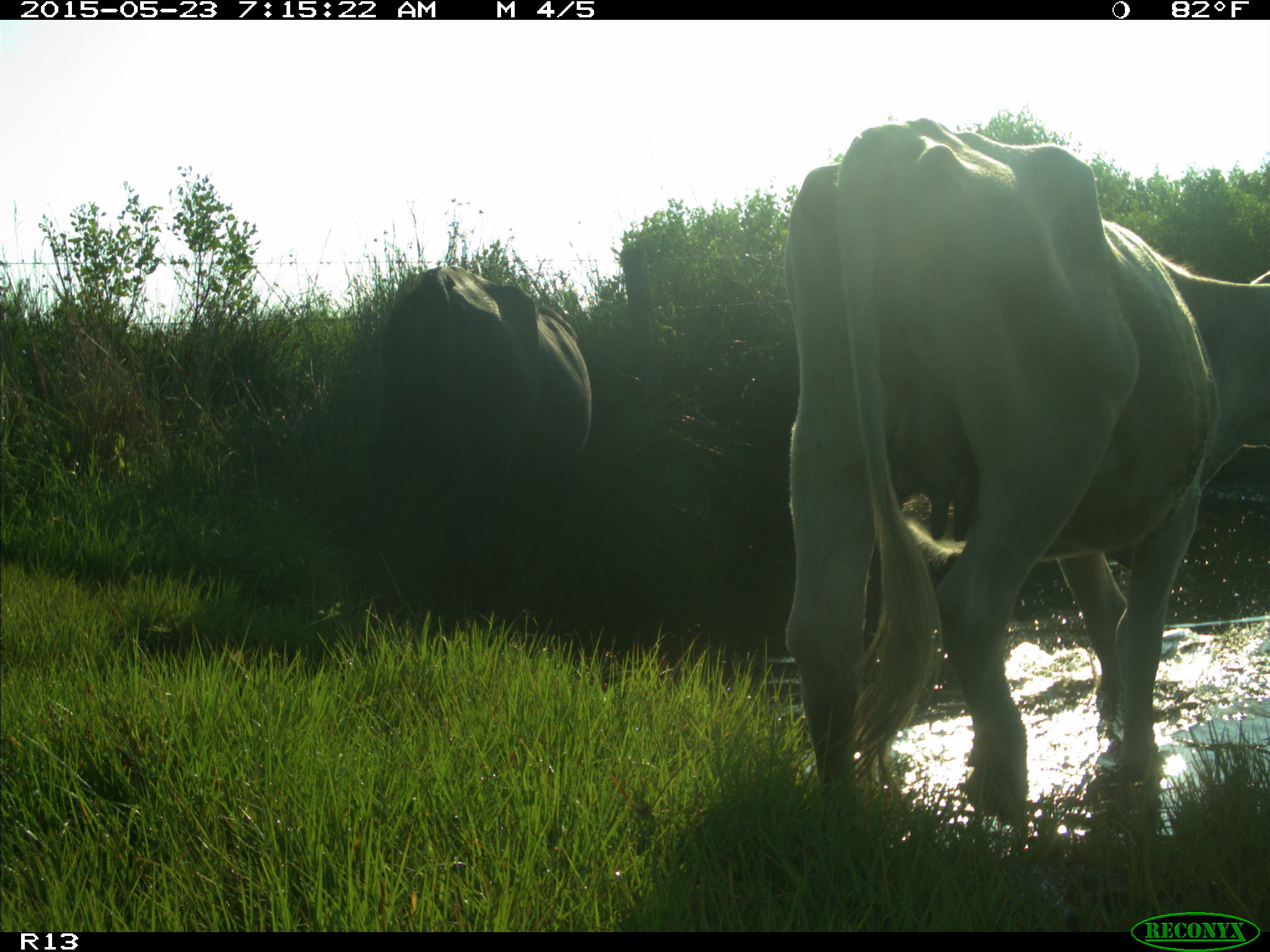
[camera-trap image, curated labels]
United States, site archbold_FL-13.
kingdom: Animalia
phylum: Chordata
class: Mammalia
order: Artiodactyla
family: Bovidae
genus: Bos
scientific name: Bos taurus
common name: domestic cow